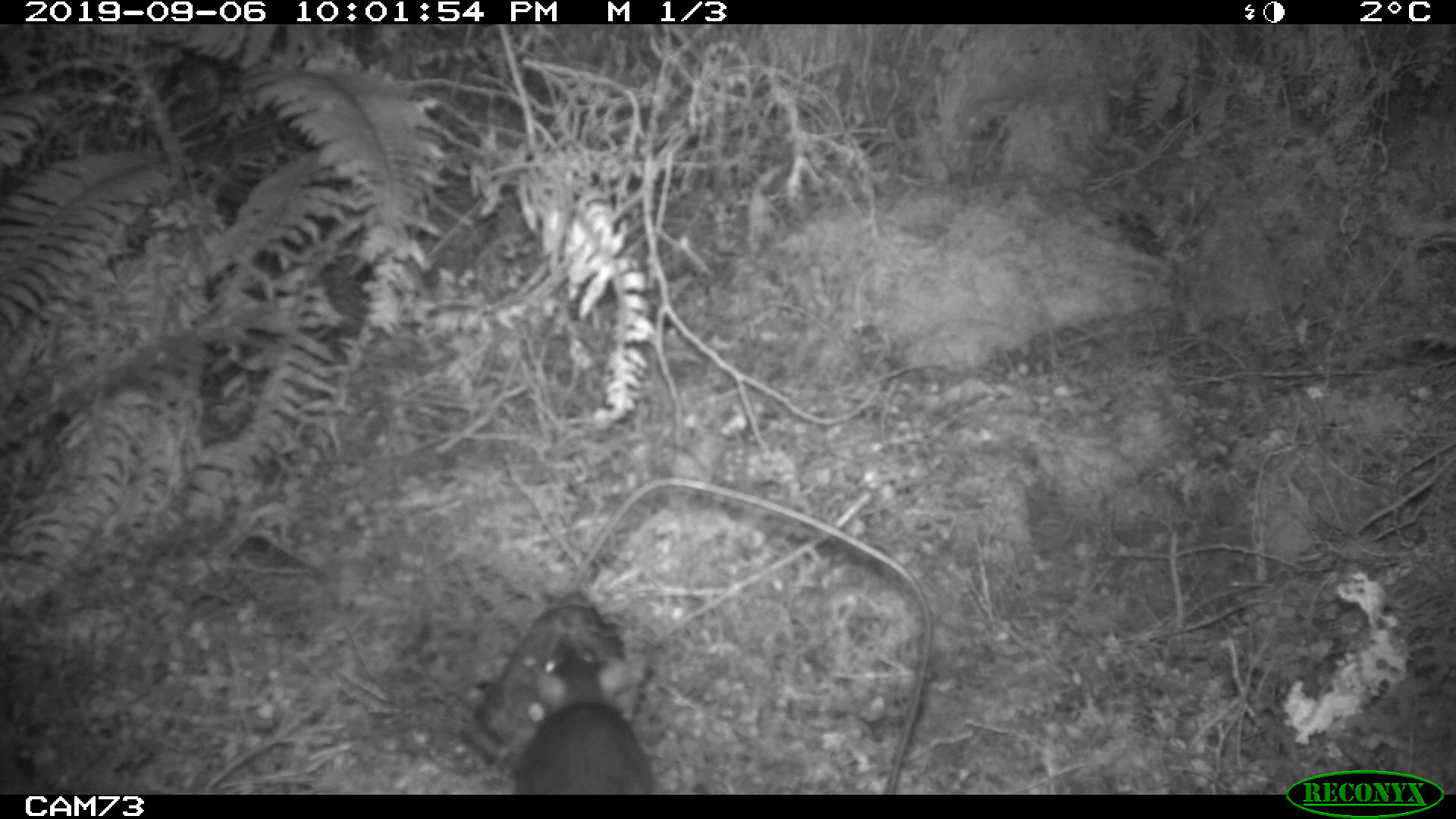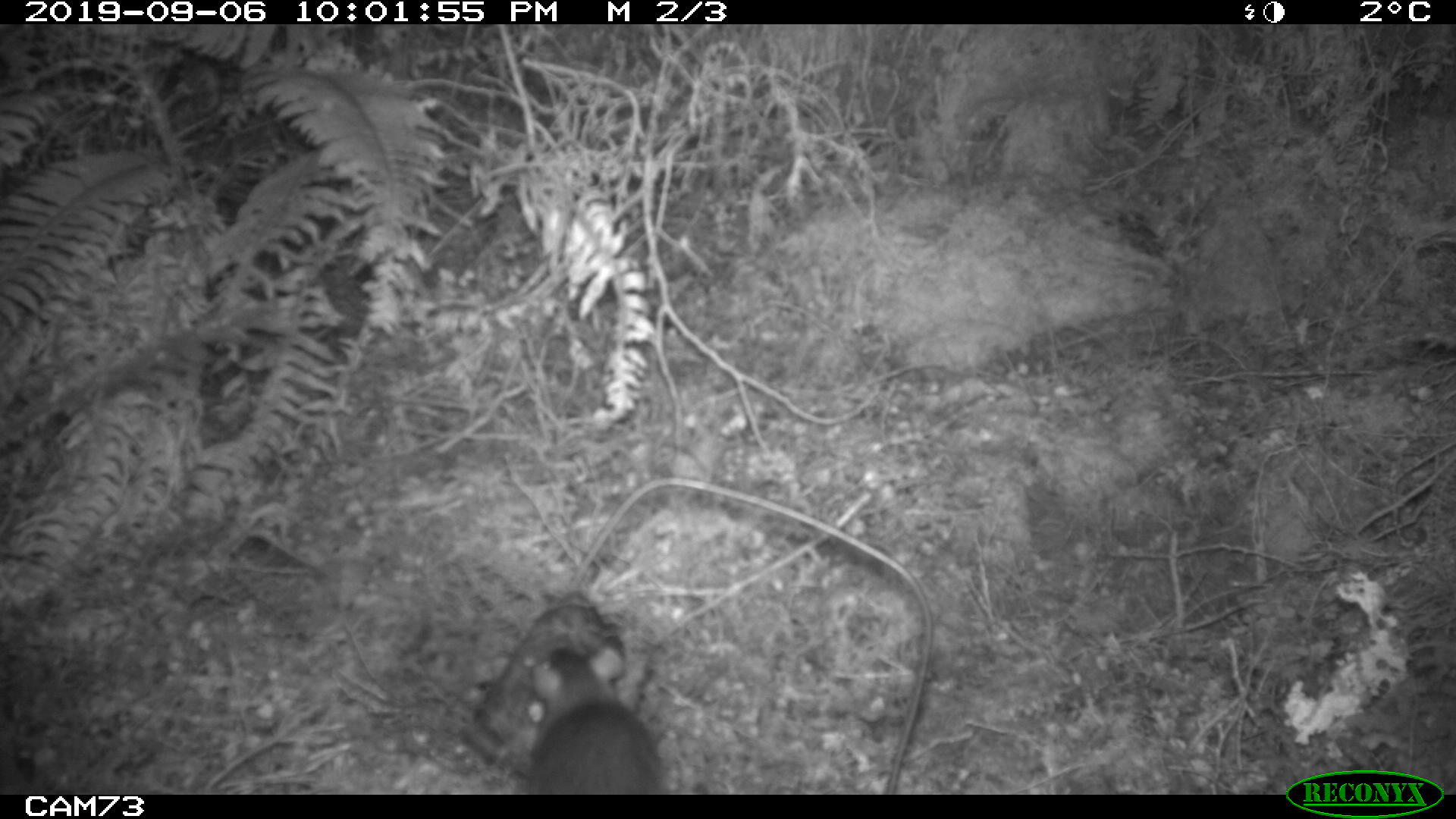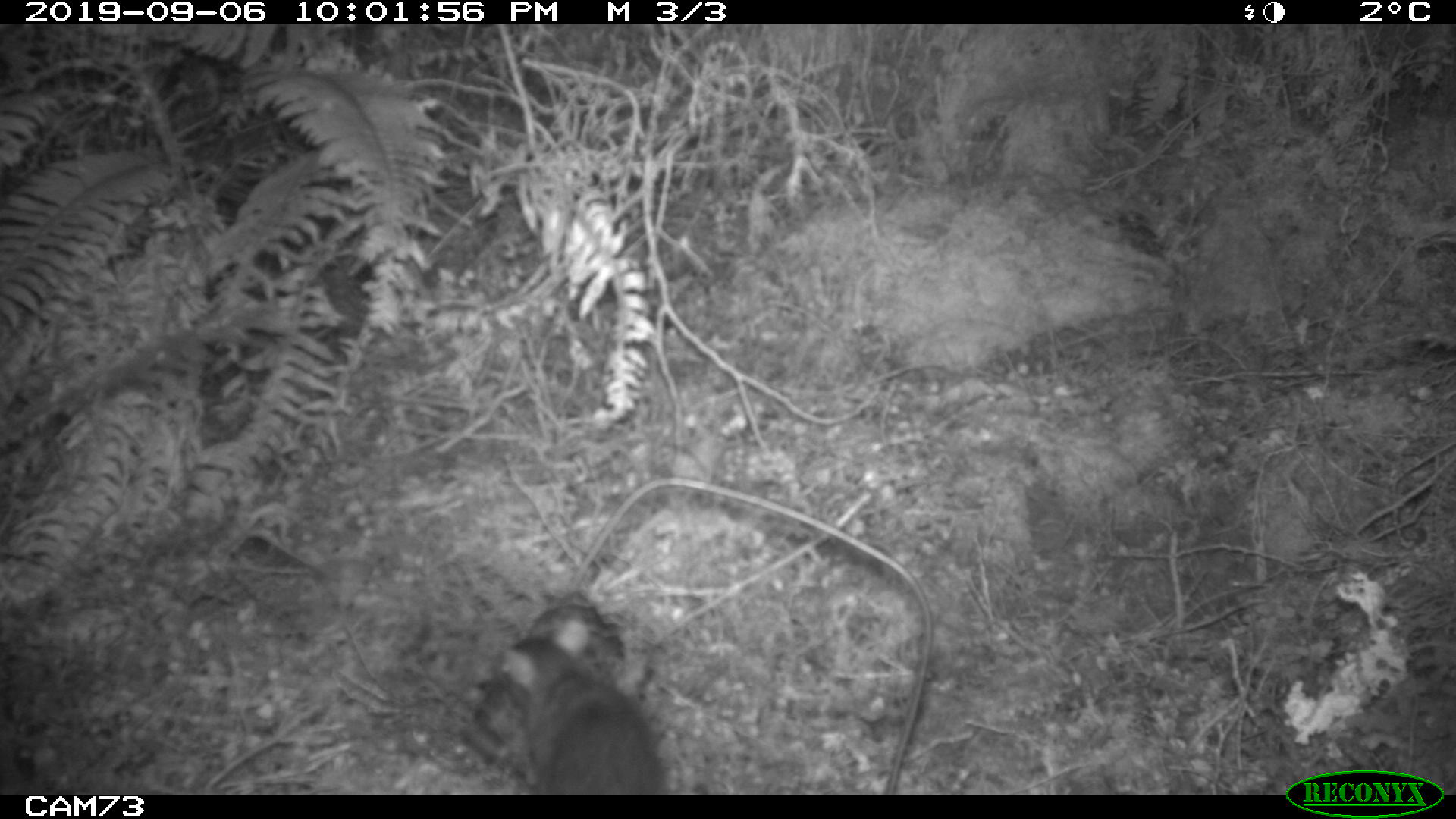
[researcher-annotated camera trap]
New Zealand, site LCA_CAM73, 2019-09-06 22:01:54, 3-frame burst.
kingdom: Animalia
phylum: Chordata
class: Mammalia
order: Rodentia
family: Muridae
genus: Rattus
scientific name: Rattus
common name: rat